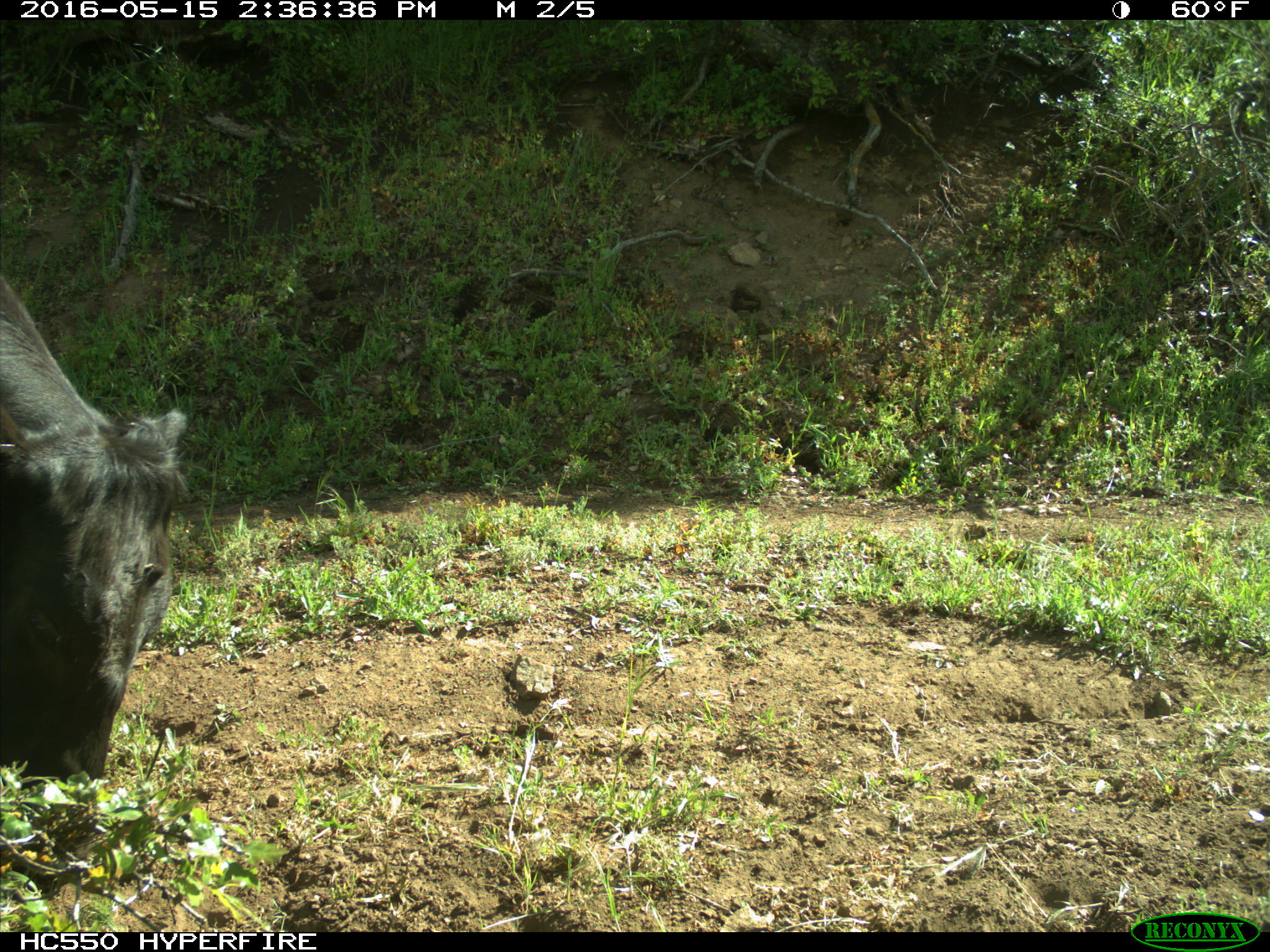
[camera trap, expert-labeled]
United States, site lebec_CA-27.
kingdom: Animalia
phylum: Chordata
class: Mammalia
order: Artiodactyla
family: Bovidae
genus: Bos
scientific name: Bos taurus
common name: domestic cow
Bos taurus (domestic cow).